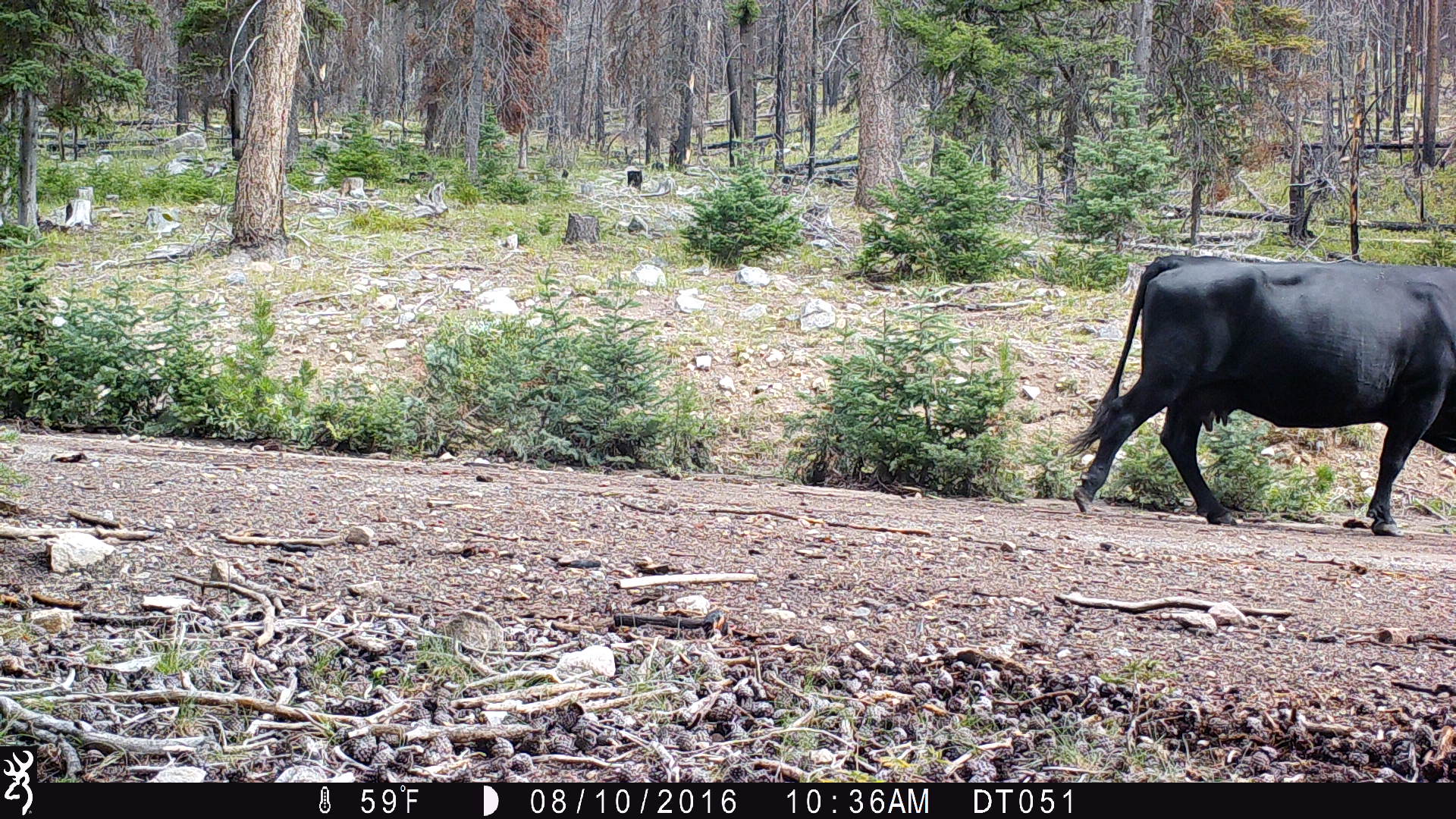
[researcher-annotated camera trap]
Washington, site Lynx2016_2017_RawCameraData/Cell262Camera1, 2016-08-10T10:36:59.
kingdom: Animalia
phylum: Chordata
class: Mammalia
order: Artiodactyla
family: Bovidae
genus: Bos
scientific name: Bos taurus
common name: domestic cattle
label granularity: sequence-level